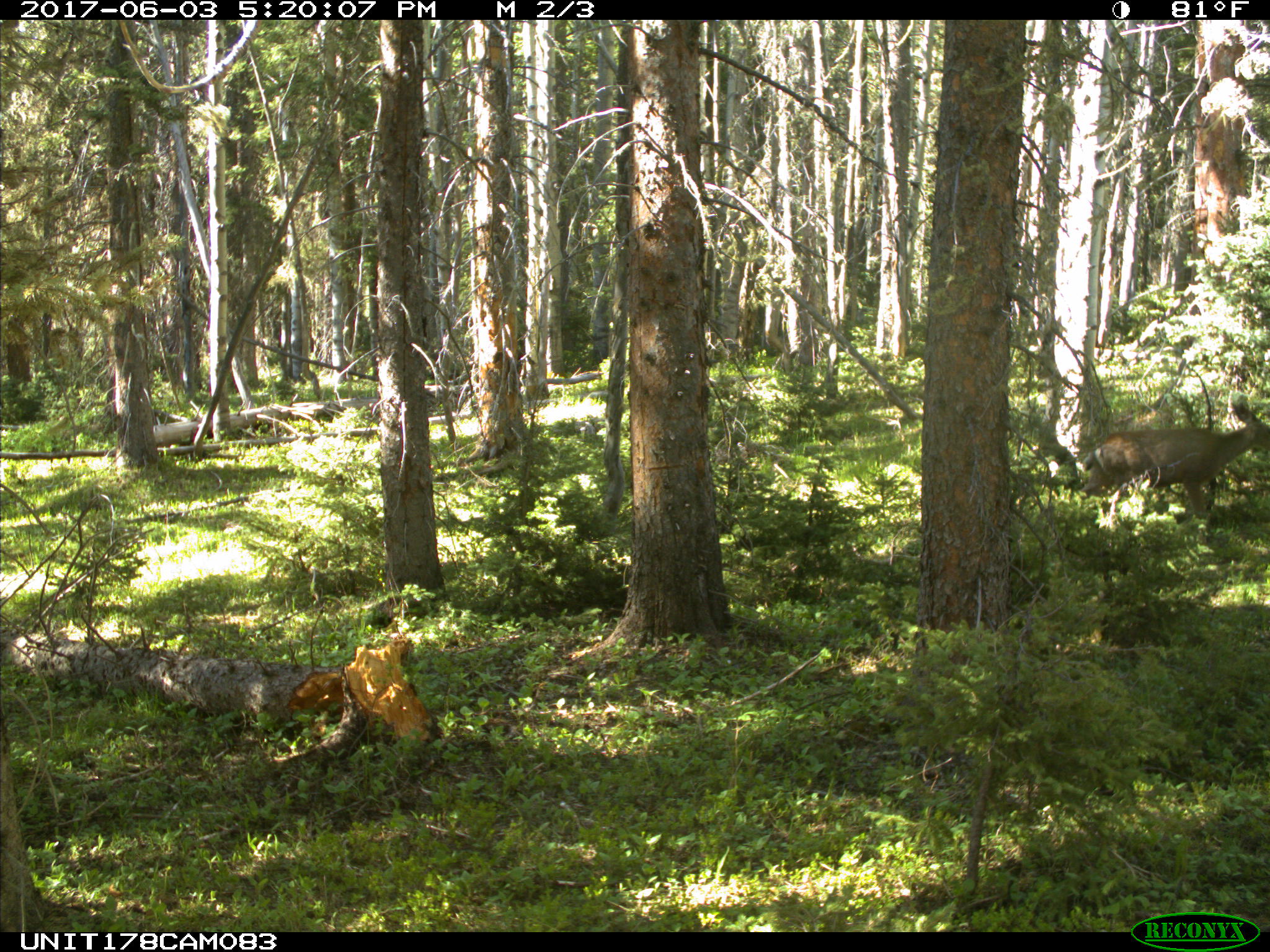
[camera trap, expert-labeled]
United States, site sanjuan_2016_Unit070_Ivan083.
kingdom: Animalia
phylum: Chordata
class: Mammalia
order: Artiodactyla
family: Cervidae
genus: Odocoileus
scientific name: Odocoileus hemionus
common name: mule deer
Odocoileus hemionus (mule deer).